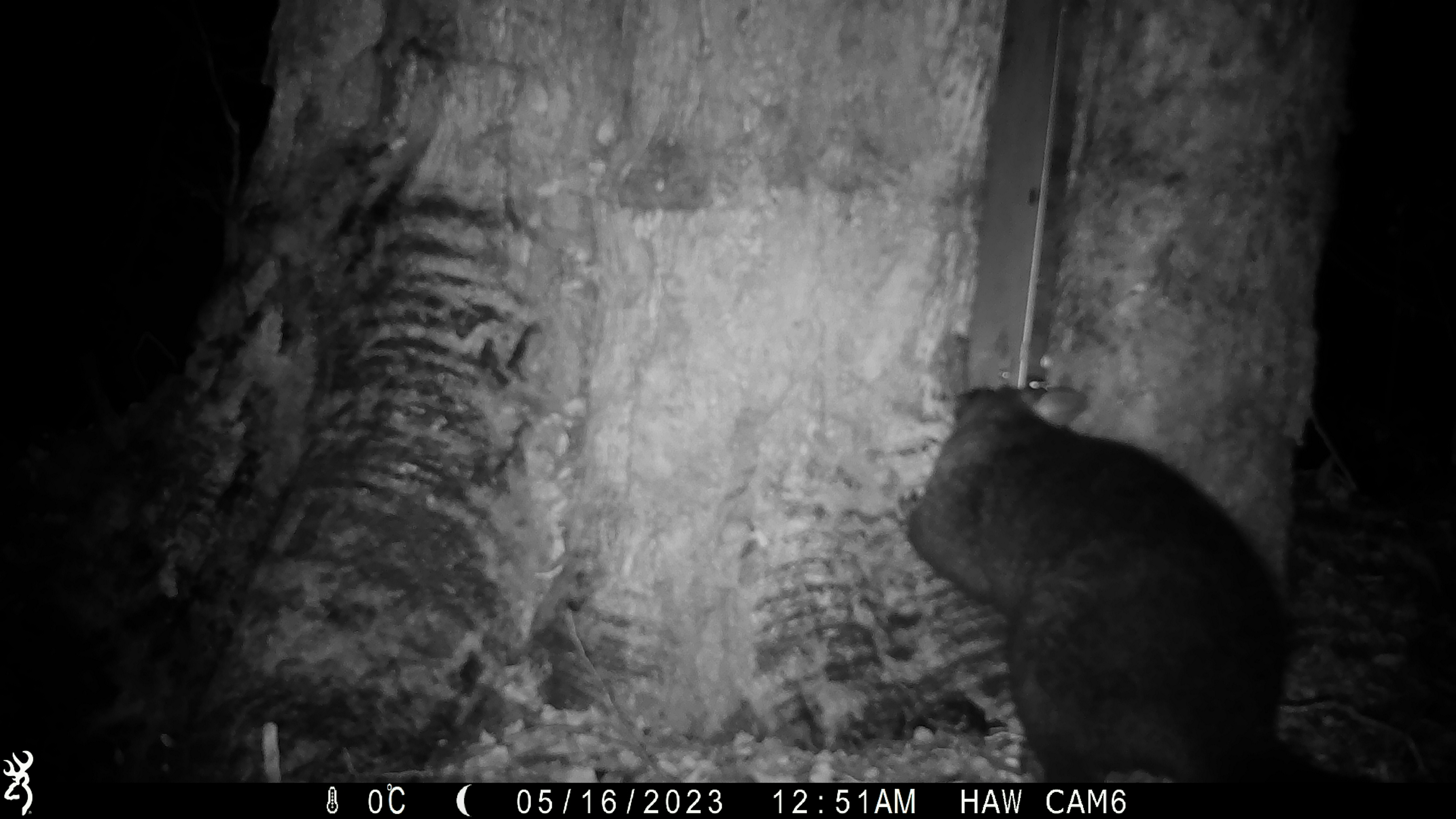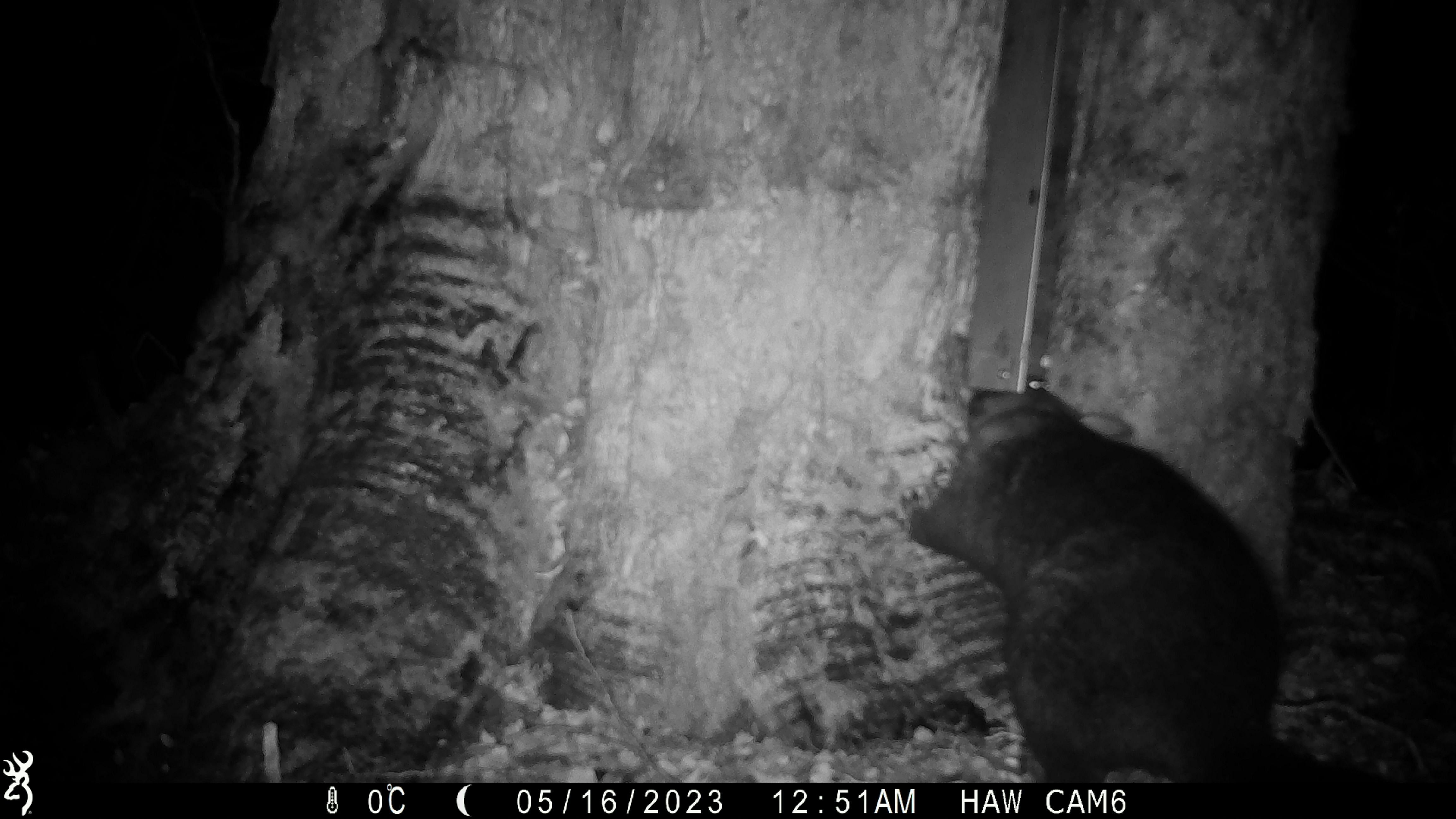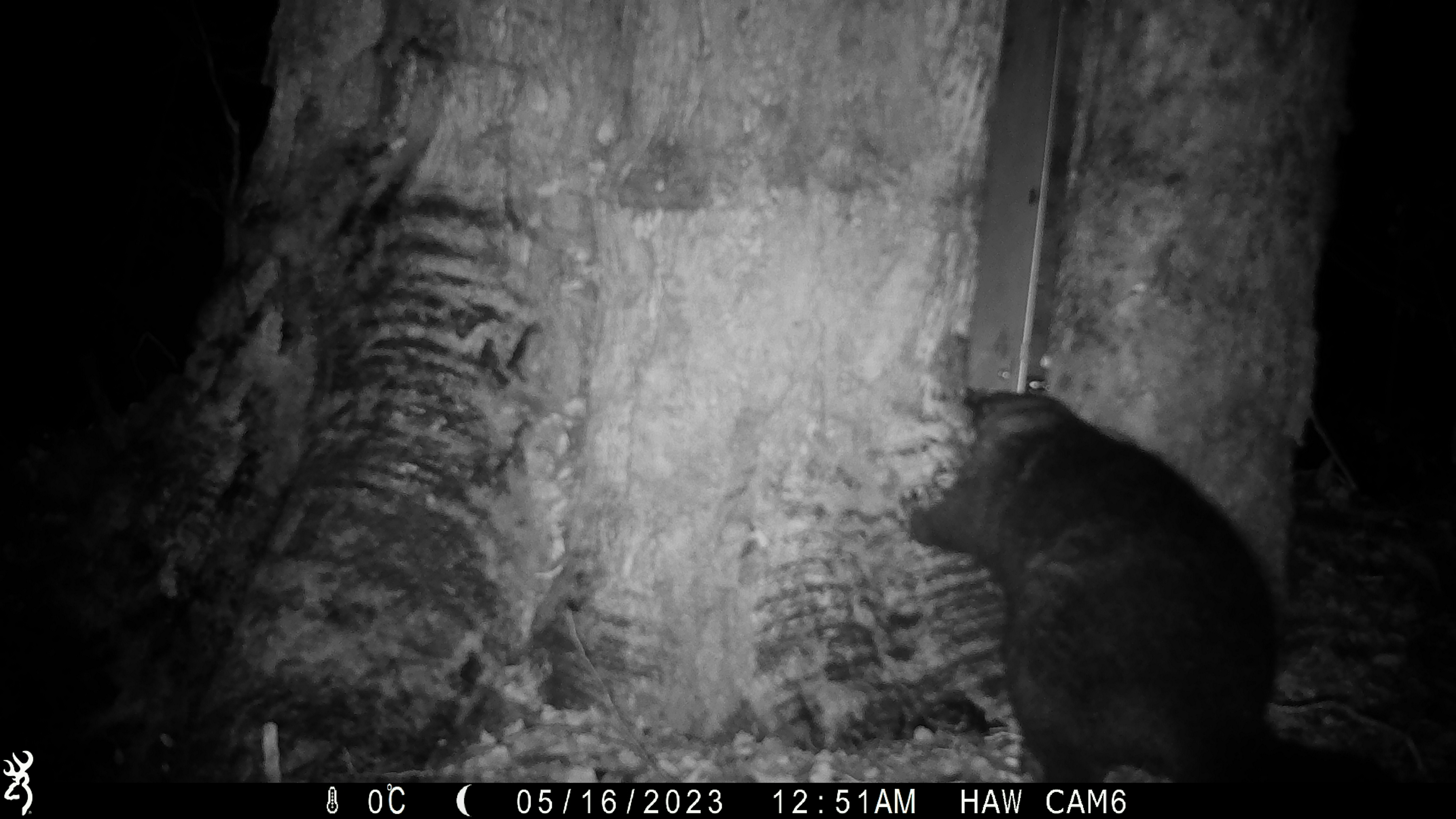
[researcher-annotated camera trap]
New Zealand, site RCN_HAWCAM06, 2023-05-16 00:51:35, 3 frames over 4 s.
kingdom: Animalia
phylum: Chordata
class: Mammalia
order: Diprotodontia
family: Phalangeridae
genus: Trichosurus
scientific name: Trichosurus vulpecula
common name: common brushtail possum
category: possum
Possum (common brushtail possum) (Trichosurus vulpecula).